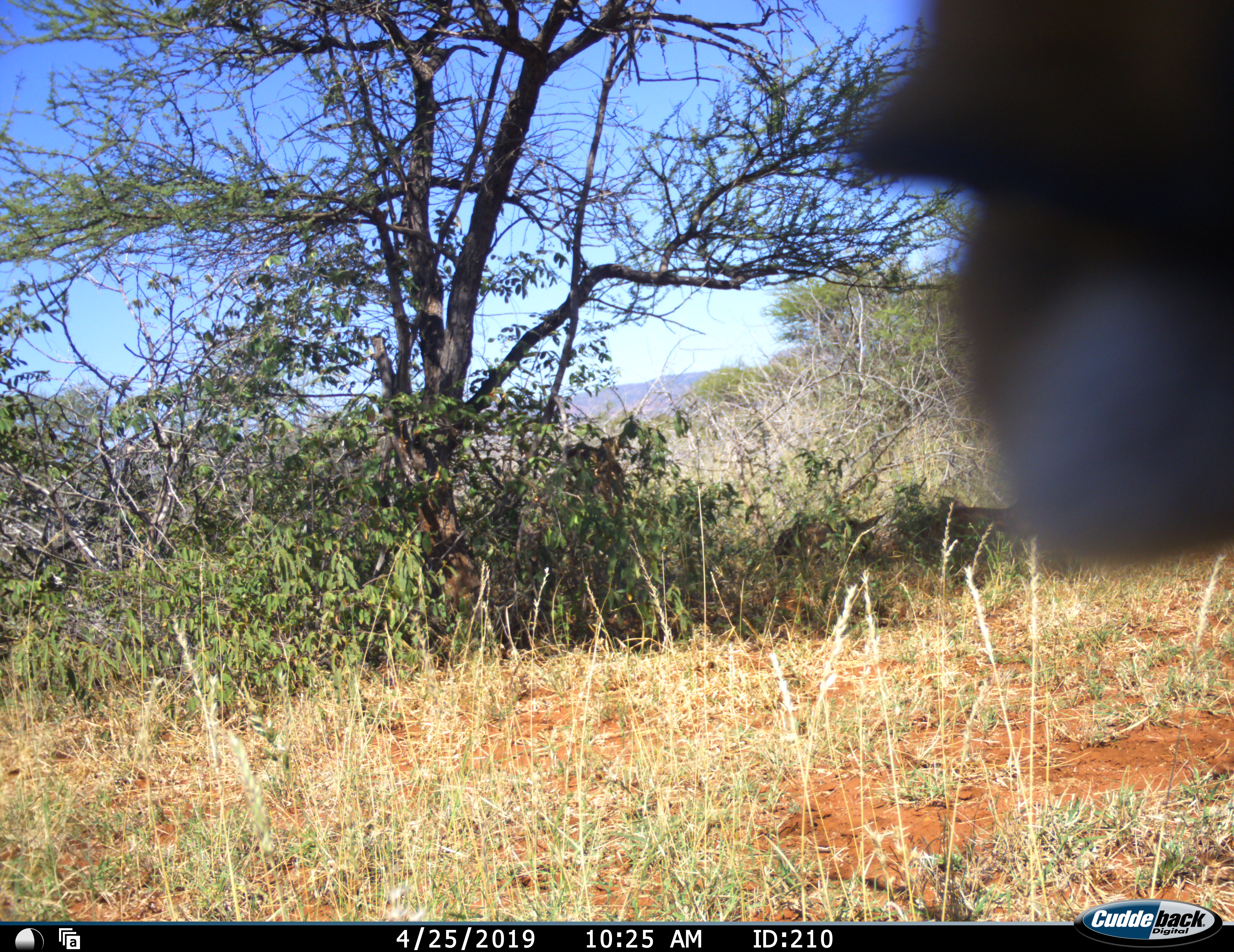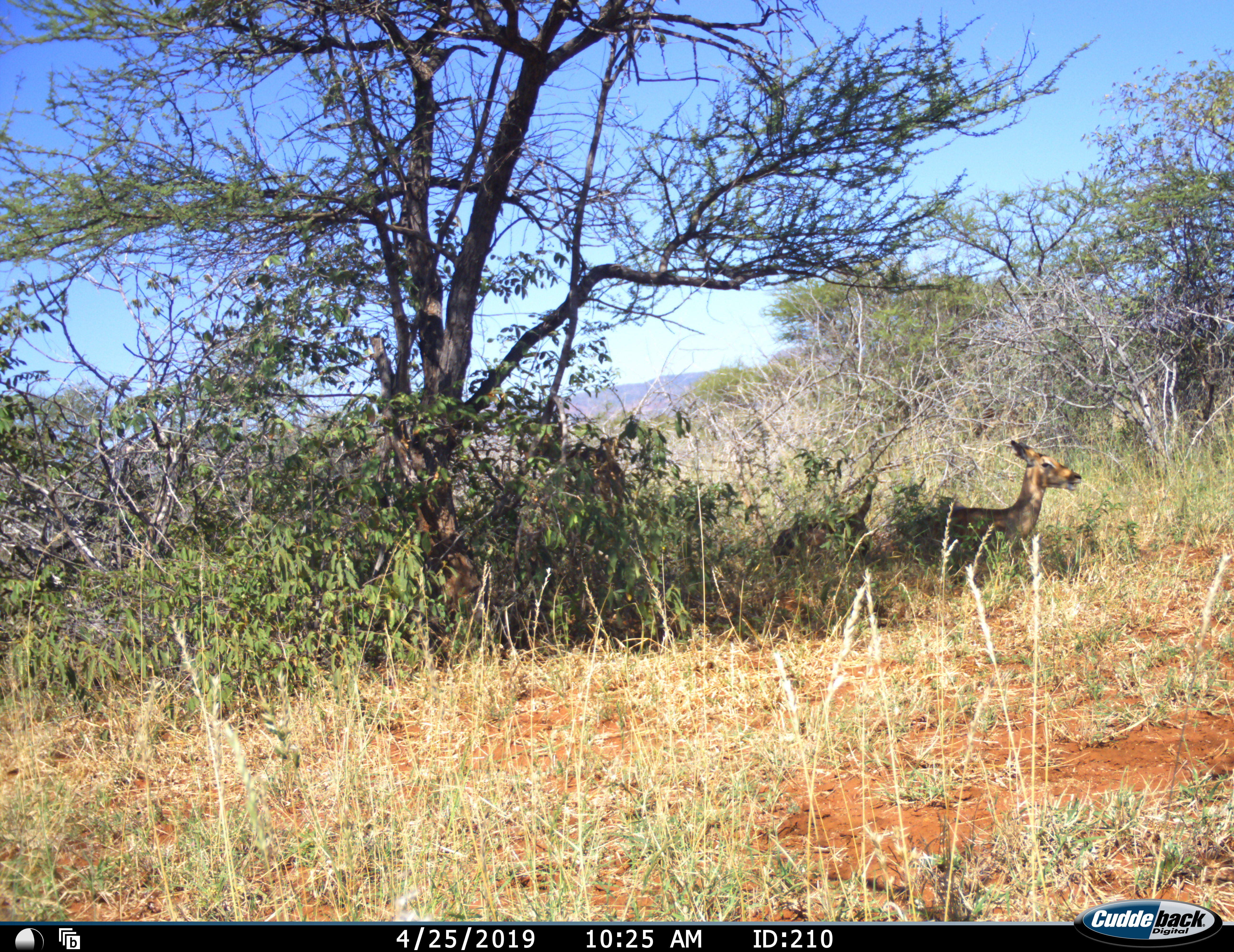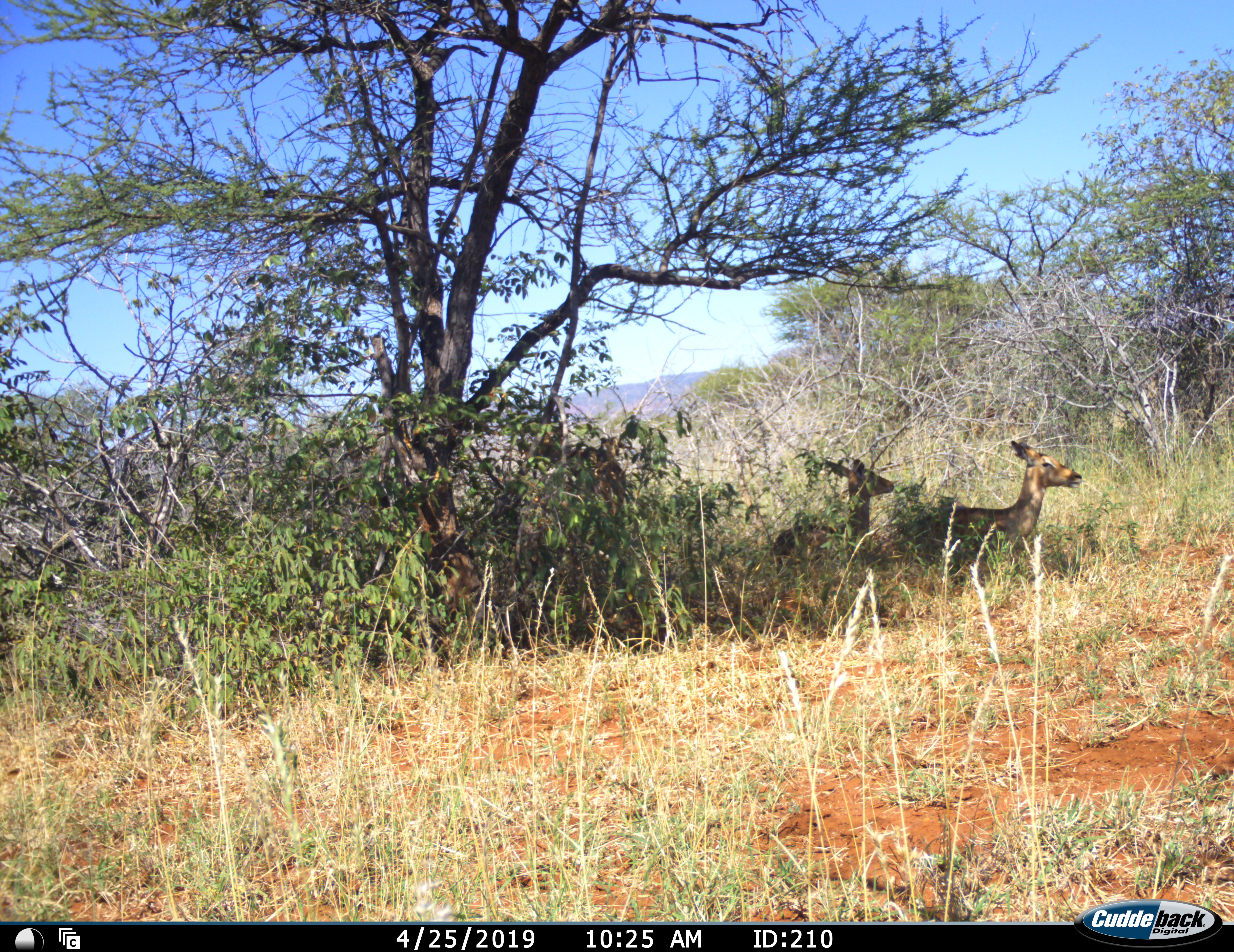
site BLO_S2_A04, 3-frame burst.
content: unidentified animal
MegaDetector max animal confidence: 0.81